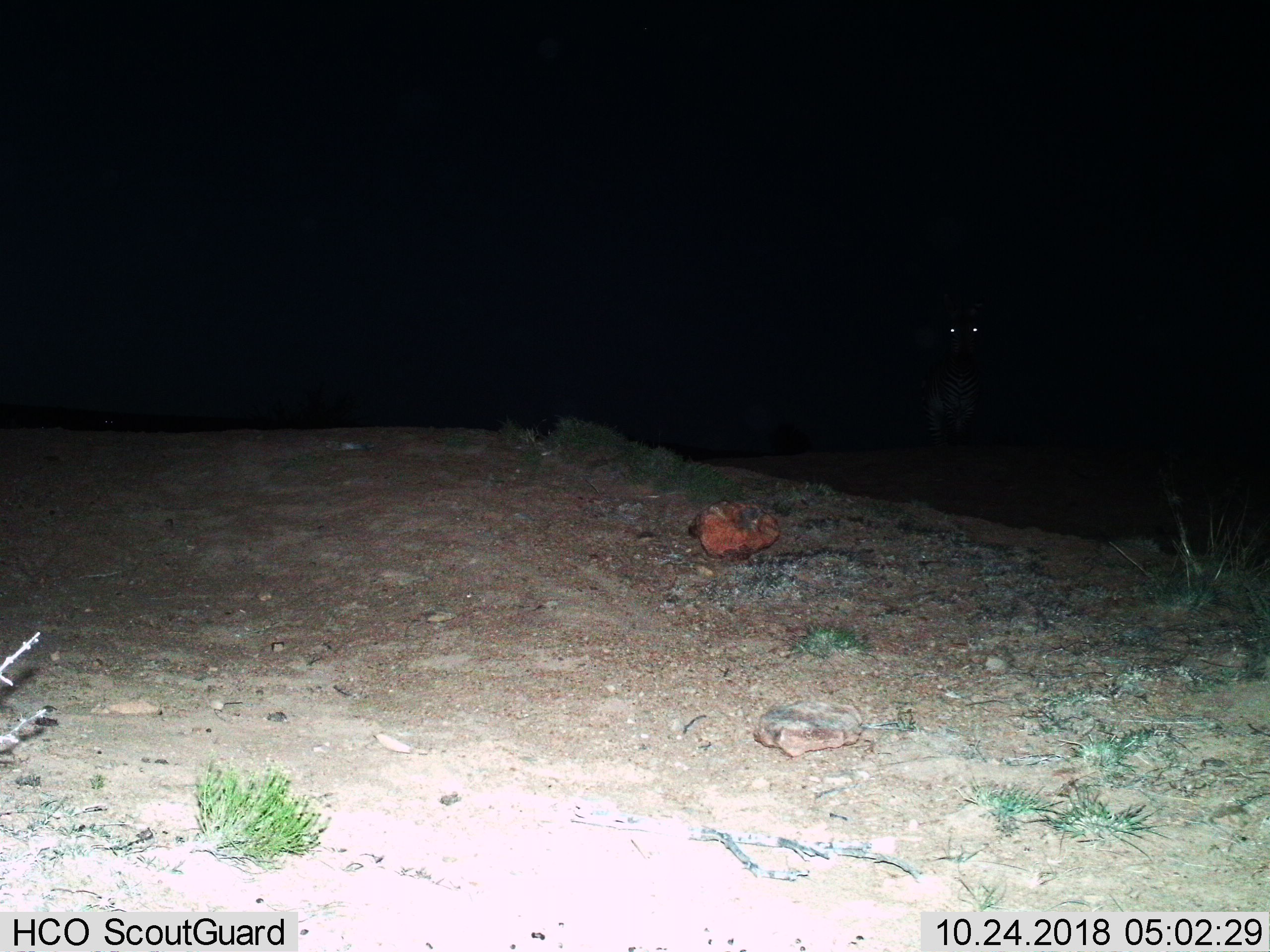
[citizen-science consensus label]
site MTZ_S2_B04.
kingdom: Animalia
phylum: Chordata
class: Mammalia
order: Perissodactyla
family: Equidae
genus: Equus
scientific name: Equus zebra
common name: mountain zebra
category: zebramountain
Zebramountain (mountain zebra) (Equus zebra), count 1. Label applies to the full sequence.